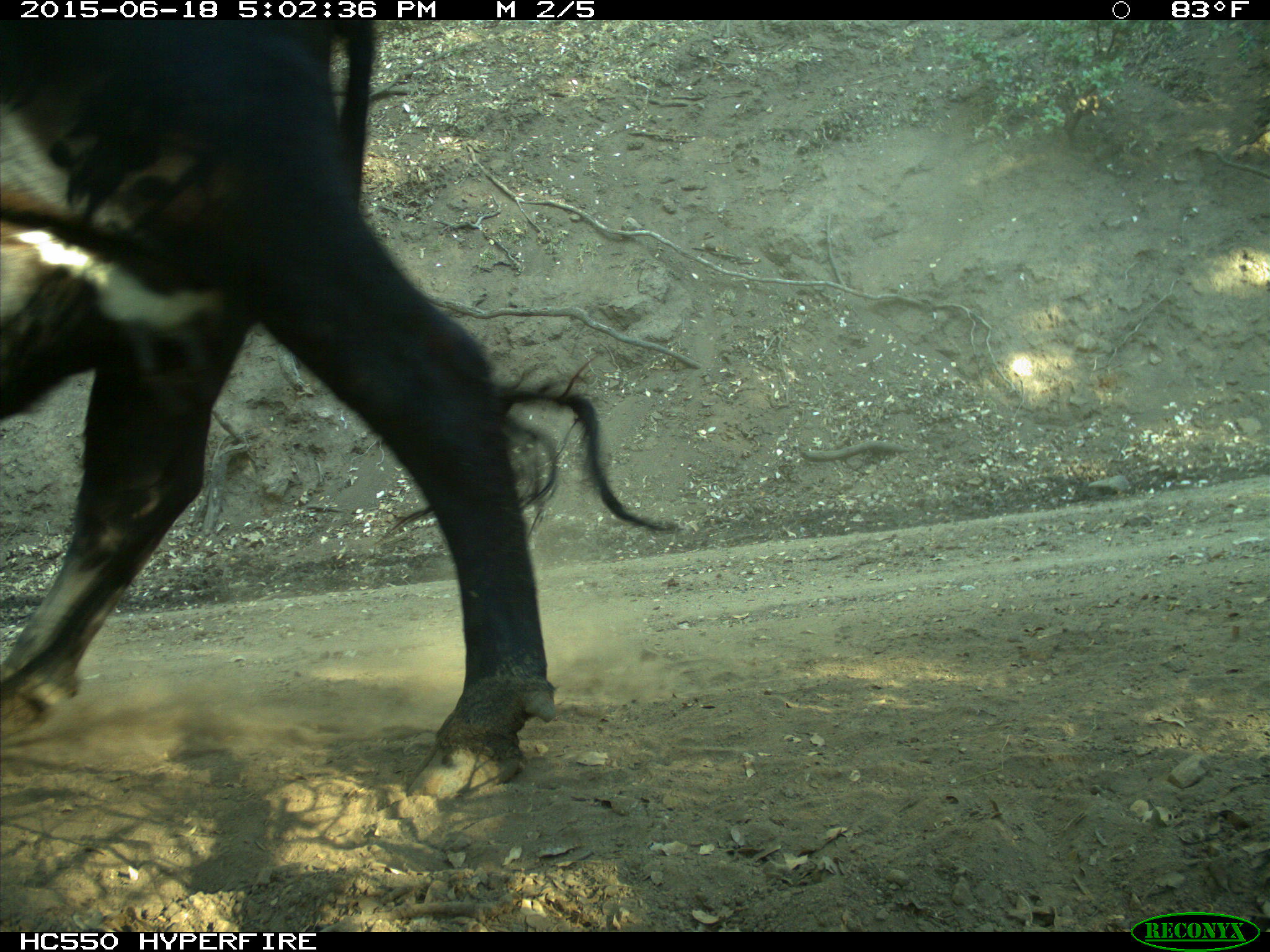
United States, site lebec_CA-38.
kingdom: Animalia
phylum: Chordata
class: Mammalia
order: Artiodactyla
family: Bovidae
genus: Bos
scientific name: Bos taurus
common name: domestic cow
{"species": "Bos taurus (domestic cow)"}